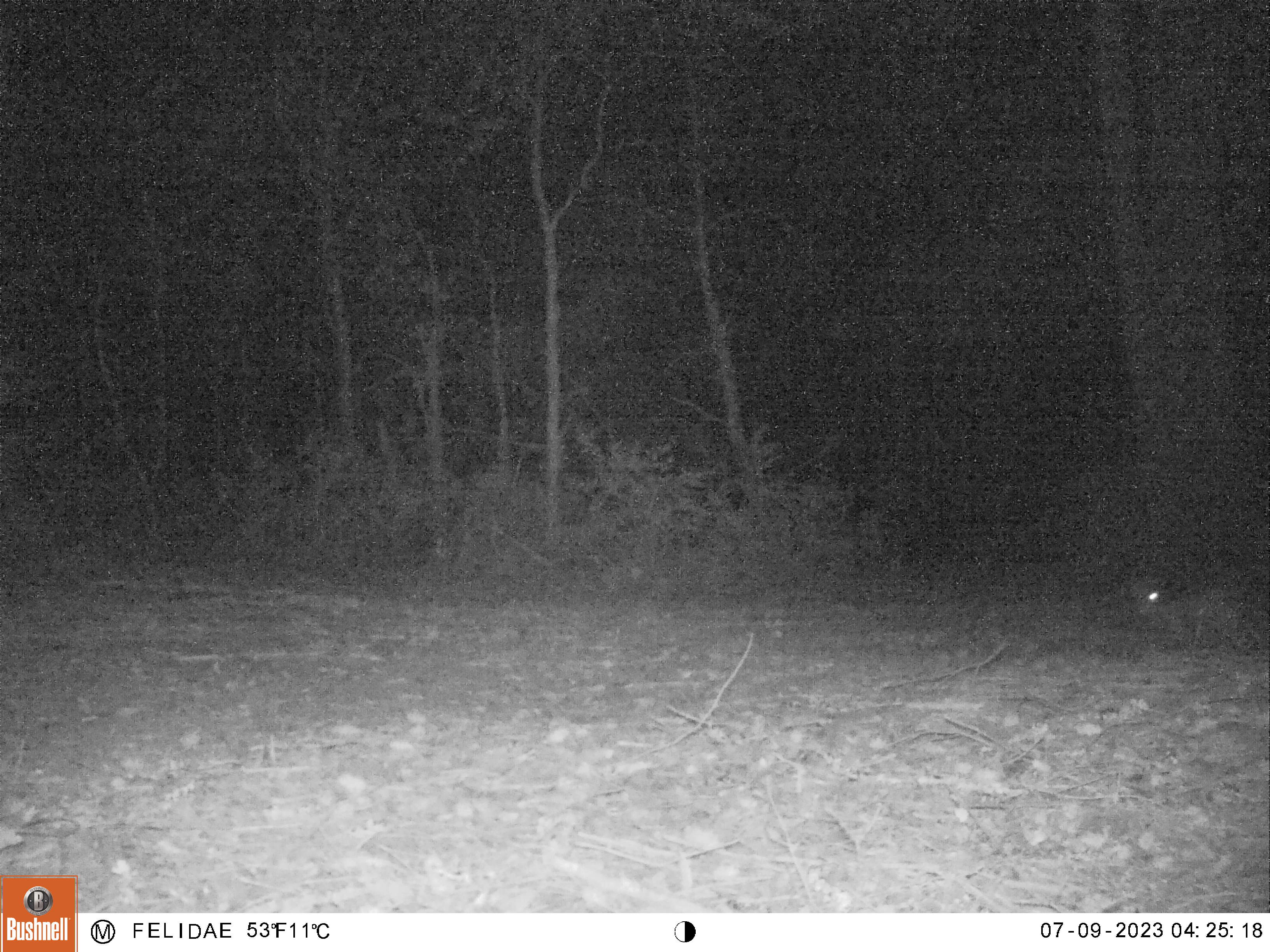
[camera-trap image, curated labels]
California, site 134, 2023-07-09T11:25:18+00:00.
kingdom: Animalia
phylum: Chordata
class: Mammalia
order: Carnivora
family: Canidae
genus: Urocyon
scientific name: Urocyon cinereoargenteus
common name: gray fox